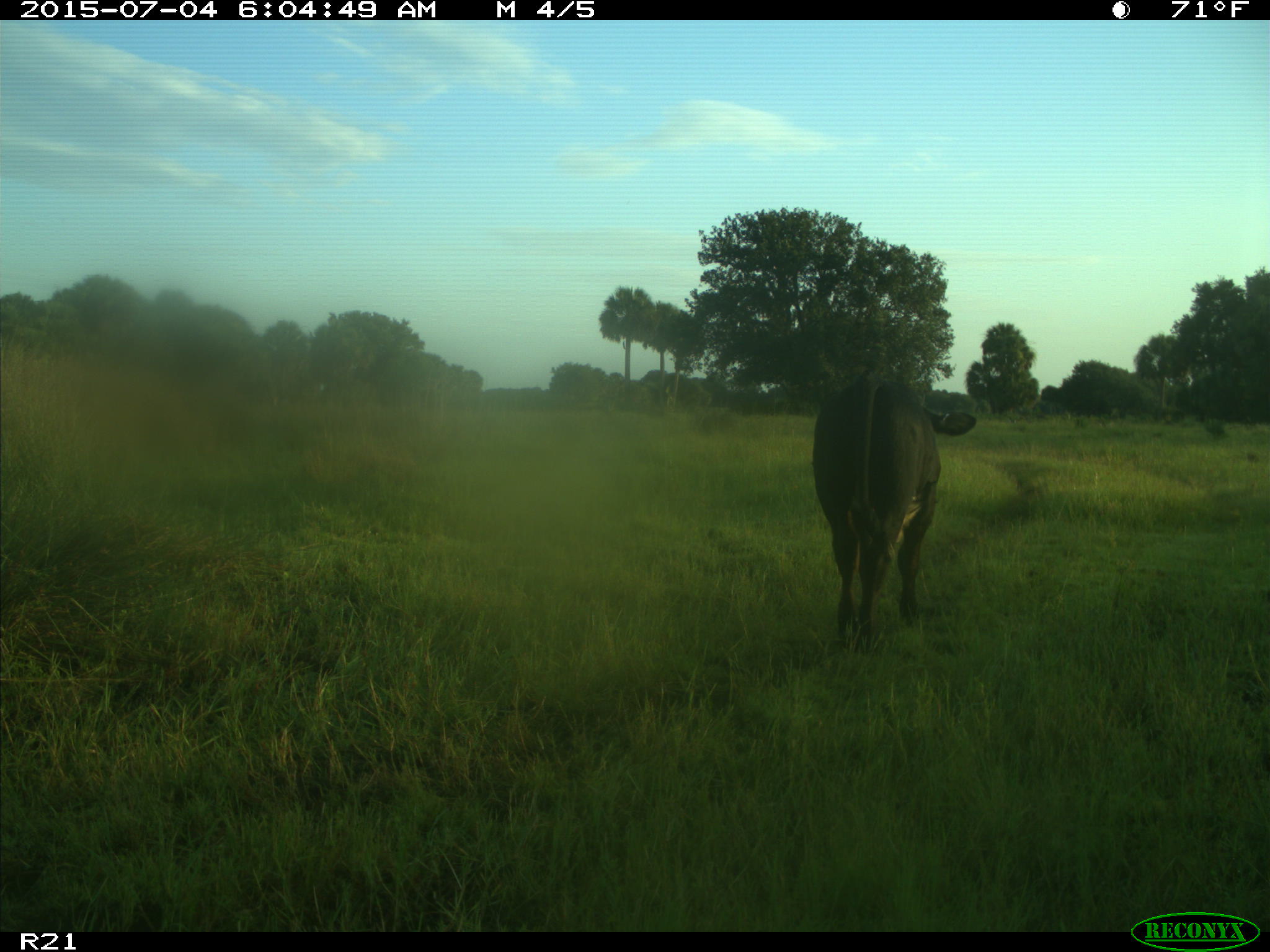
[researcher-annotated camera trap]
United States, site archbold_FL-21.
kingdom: Animalia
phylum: Chordata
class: Mammalia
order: Artiodactyla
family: Bovidae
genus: Bos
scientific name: Bos taurus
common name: domestic cow